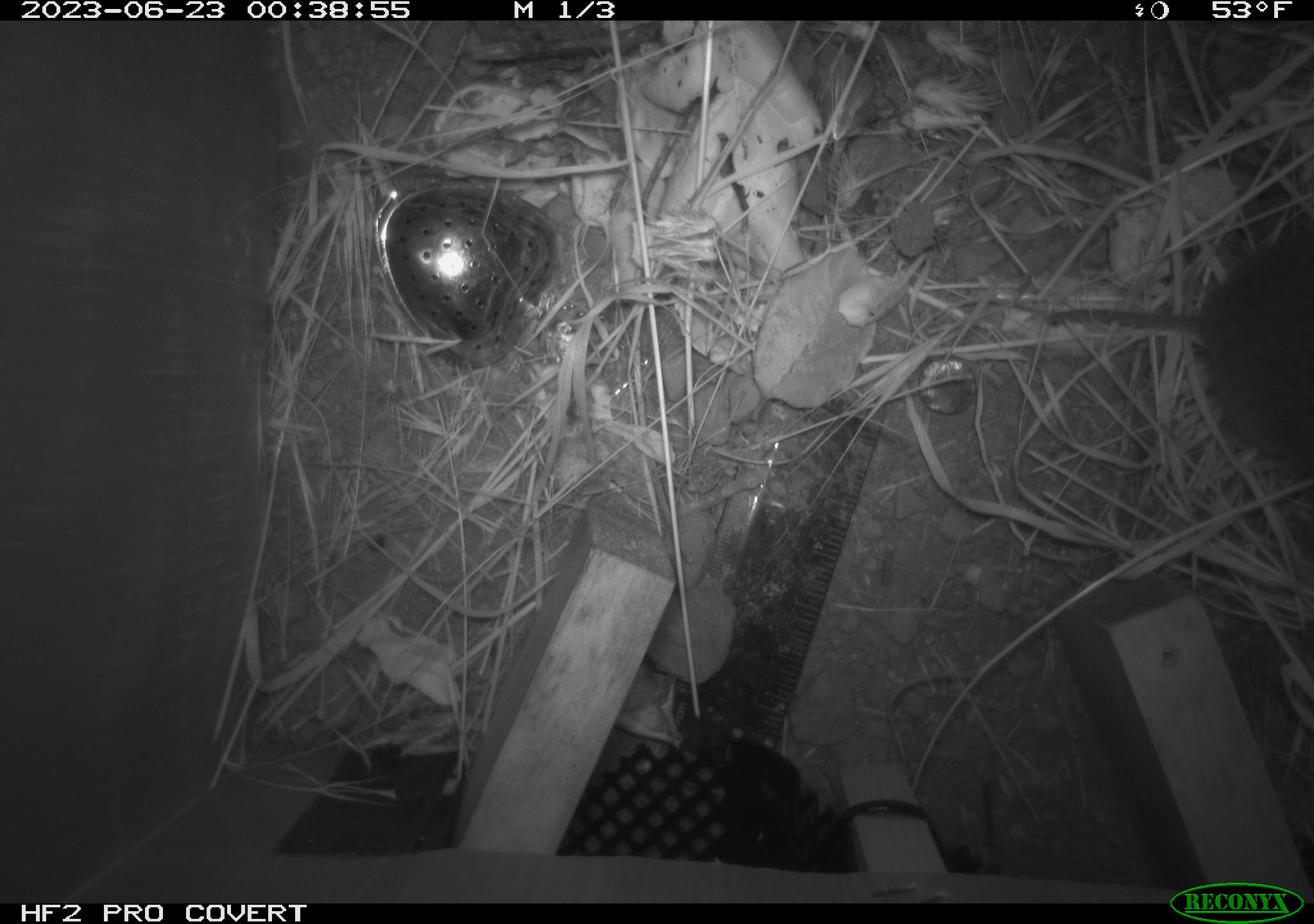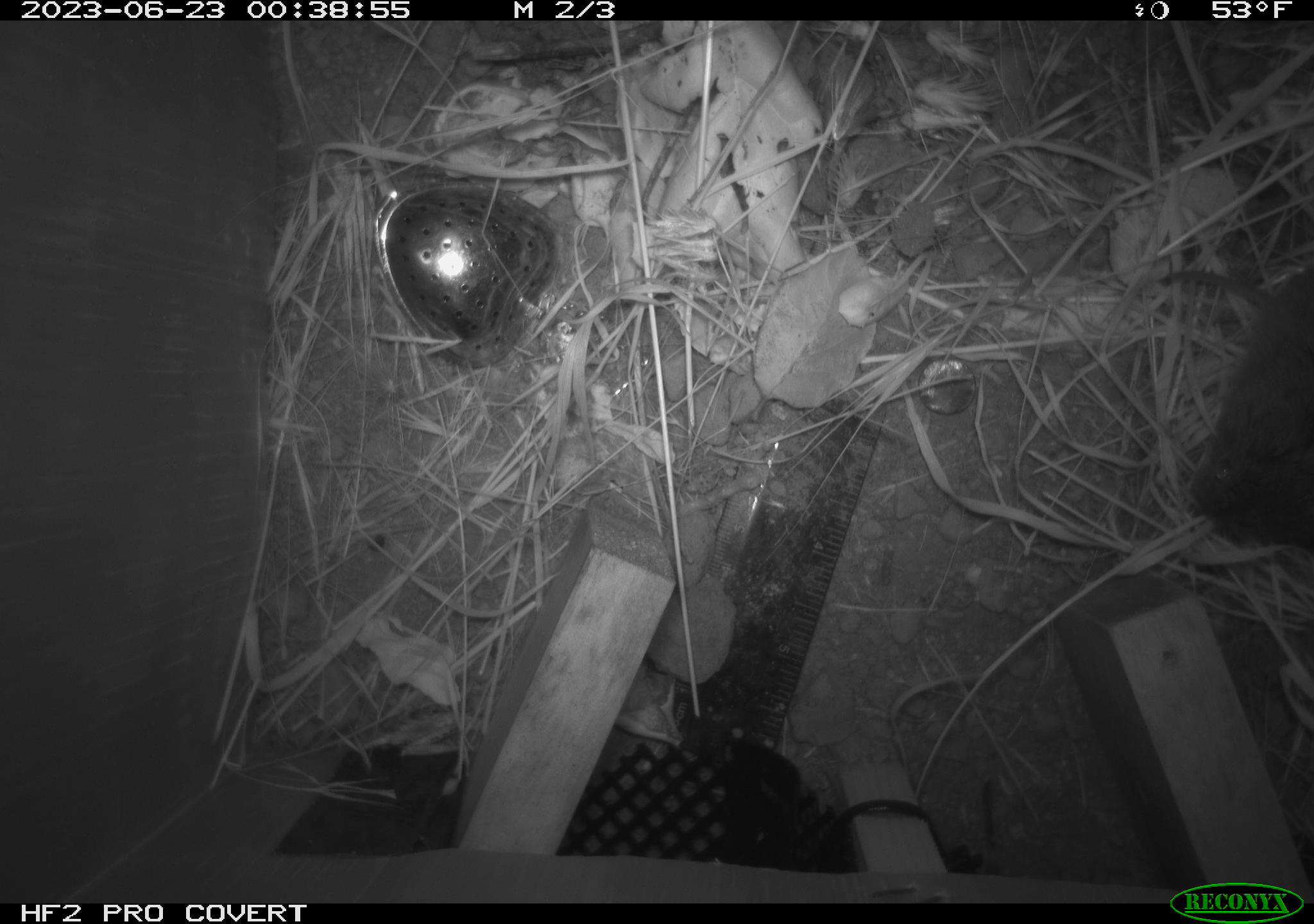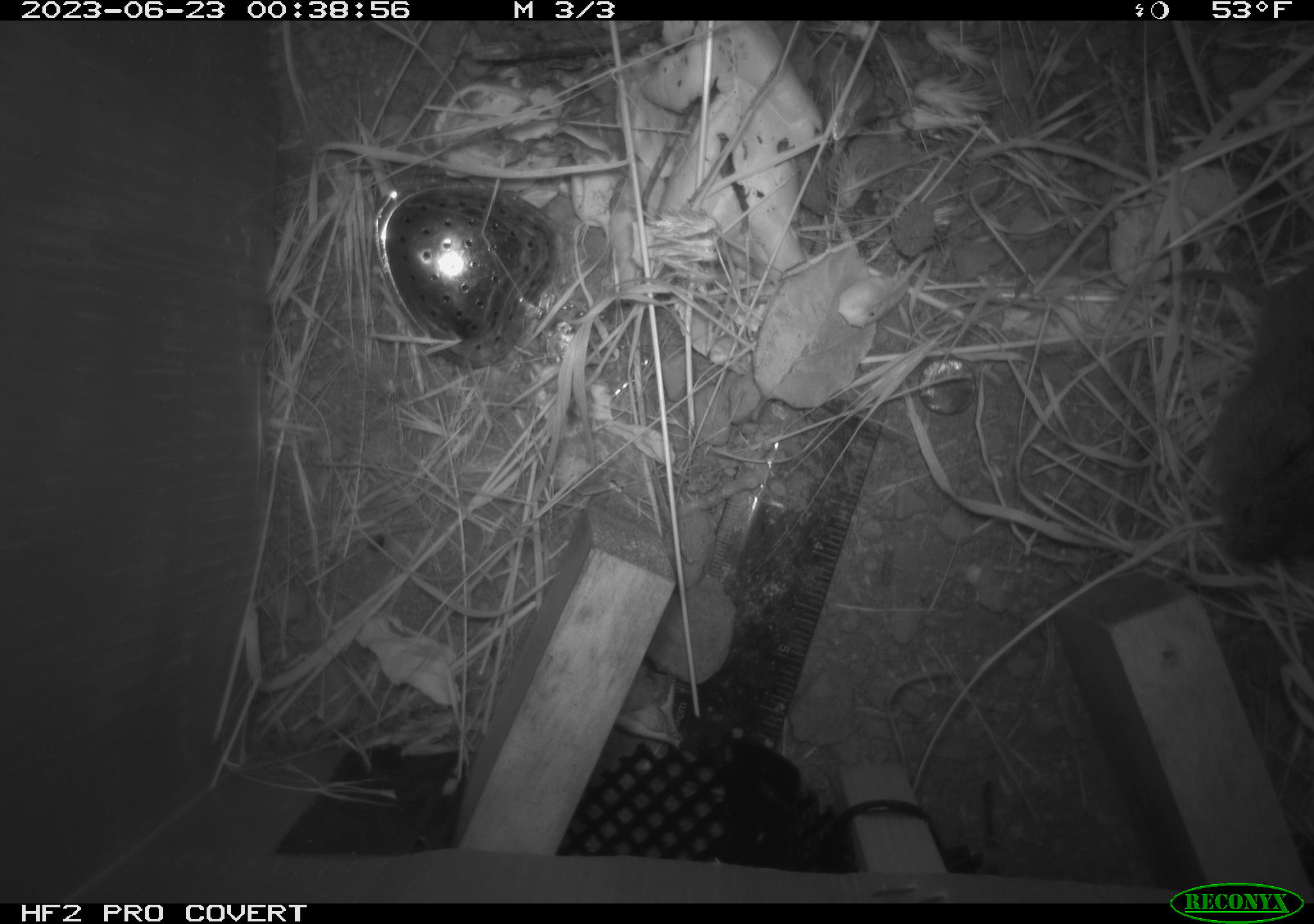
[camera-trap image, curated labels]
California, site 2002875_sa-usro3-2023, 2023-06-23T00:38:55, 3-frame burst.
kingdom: Animalia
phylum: Chordata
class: Mammalia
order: Rodentia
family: Cricetidae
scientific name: Arvicolinae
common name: voles, lemmings, and muskrats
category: arvicolinae subfamily